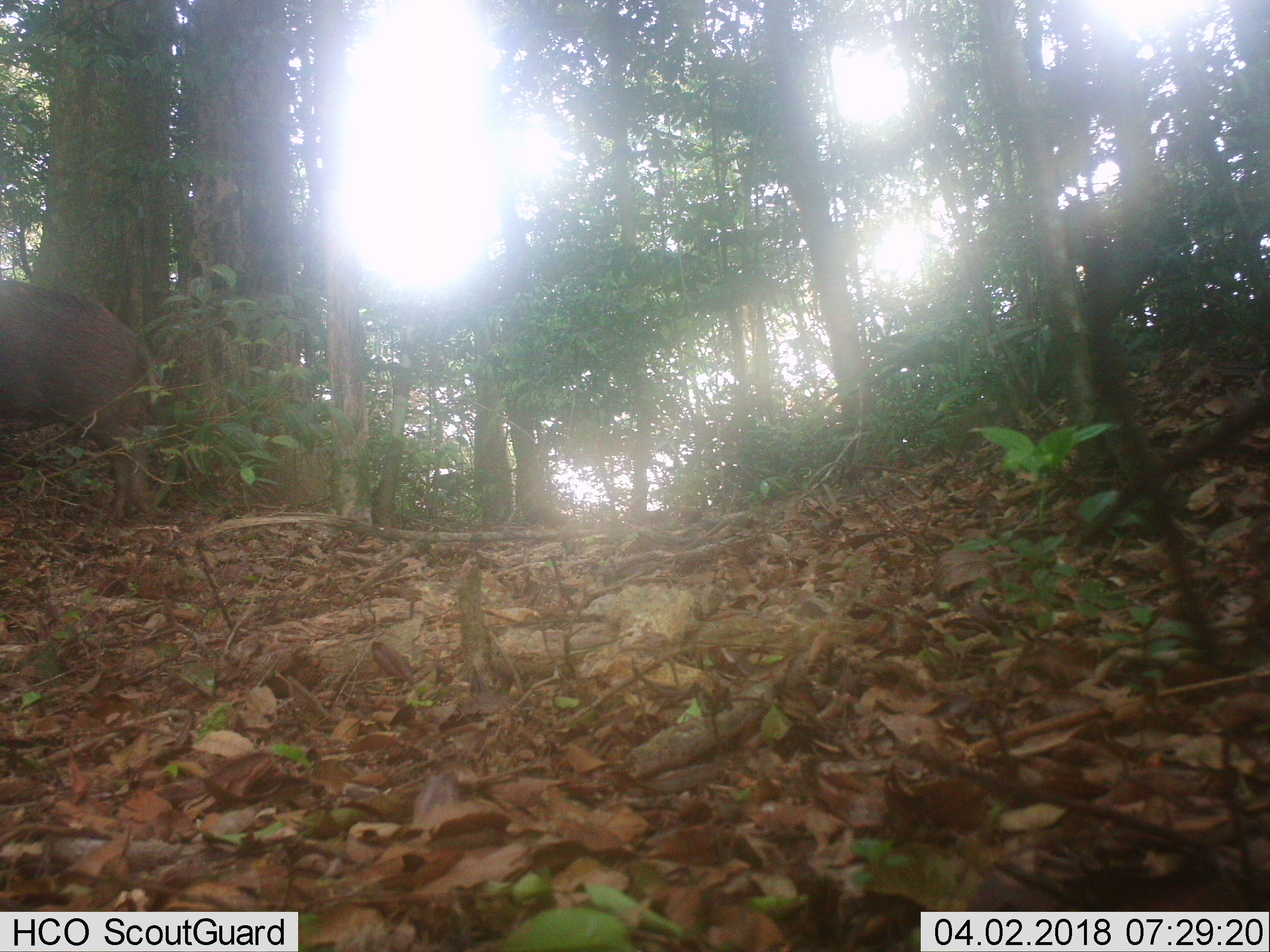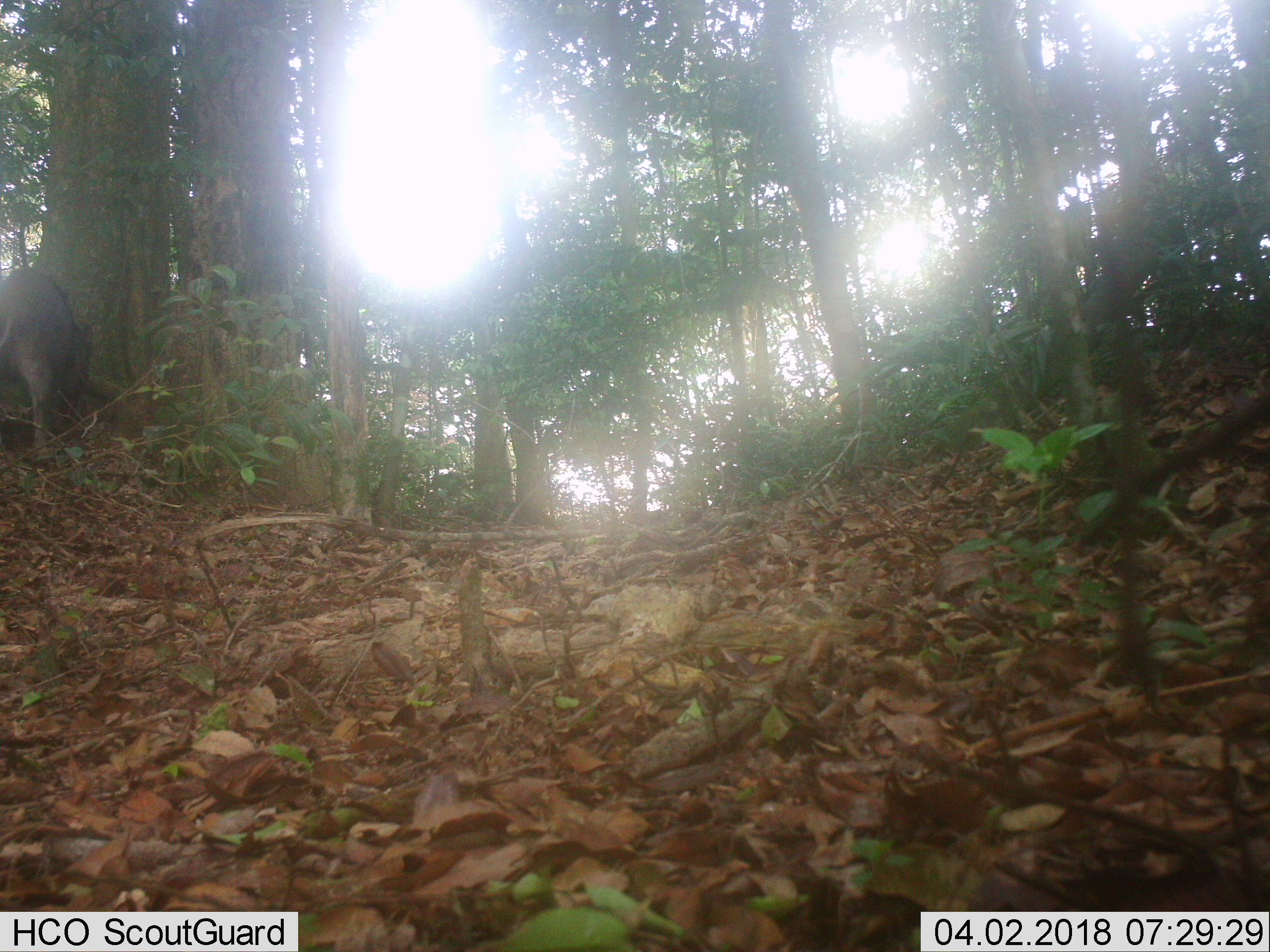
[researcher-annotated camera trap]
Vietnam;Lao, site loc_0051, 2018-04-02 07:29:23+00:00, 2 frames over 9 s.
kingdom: Animalia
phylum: Chordata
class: Mammalia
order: Artiodactyla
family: Suidae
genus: Sus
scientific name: Sus scrofa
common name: eurasian wild pig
Eurasian wild pig (Sus scrofa). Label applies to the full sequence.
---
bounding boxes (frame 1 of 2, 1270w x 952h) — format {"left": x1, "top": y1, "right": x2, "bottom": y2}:
eurasian wild pig: {"left": 0, "top": 277, "right": 159, "bottom": 518}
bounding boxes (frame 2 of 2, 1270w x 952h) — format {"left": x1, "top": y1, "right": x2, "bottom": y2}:
eurasian wild pig: {"left": 0, "top": 266, "right": 93, "bottom": 464}